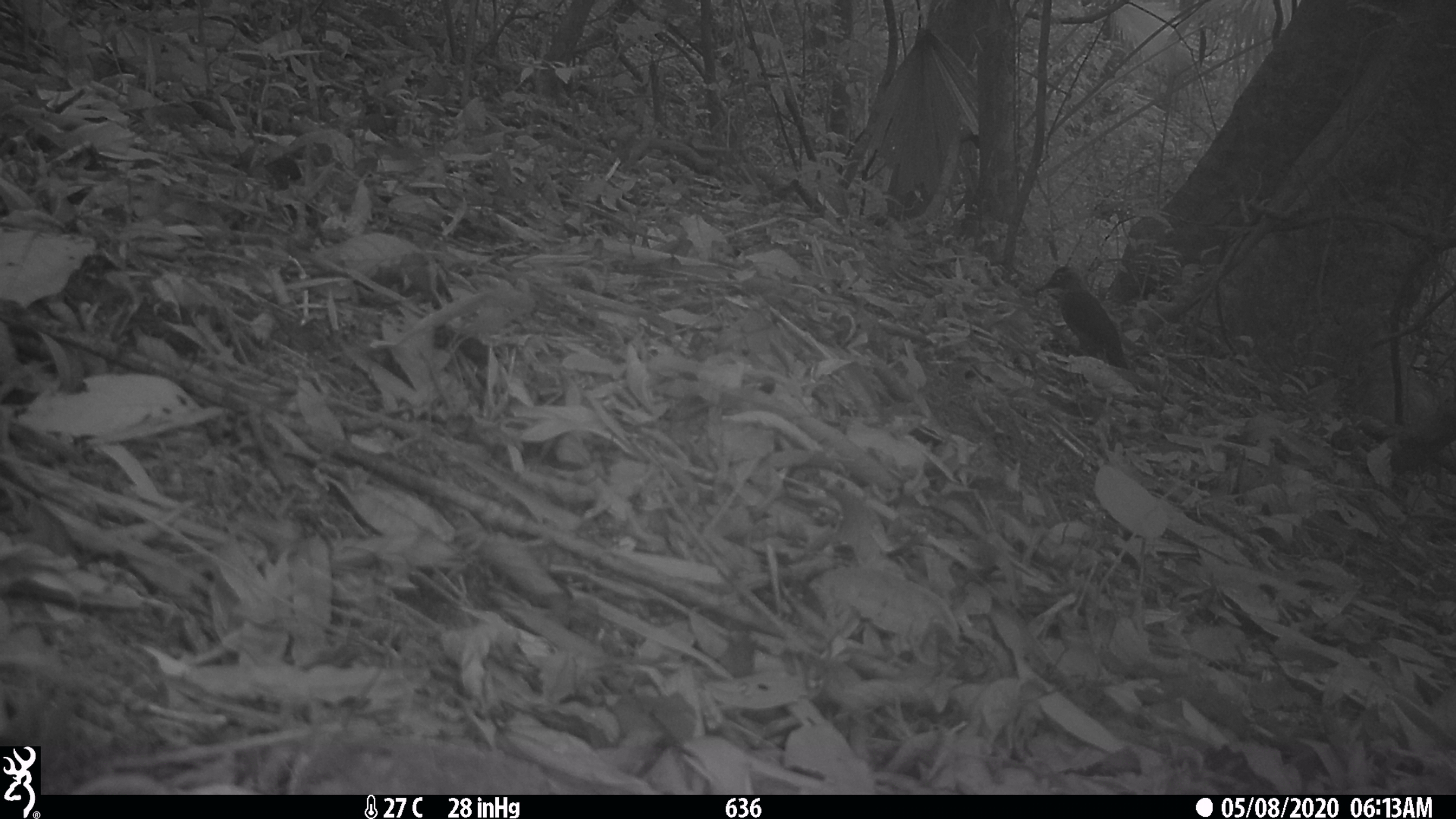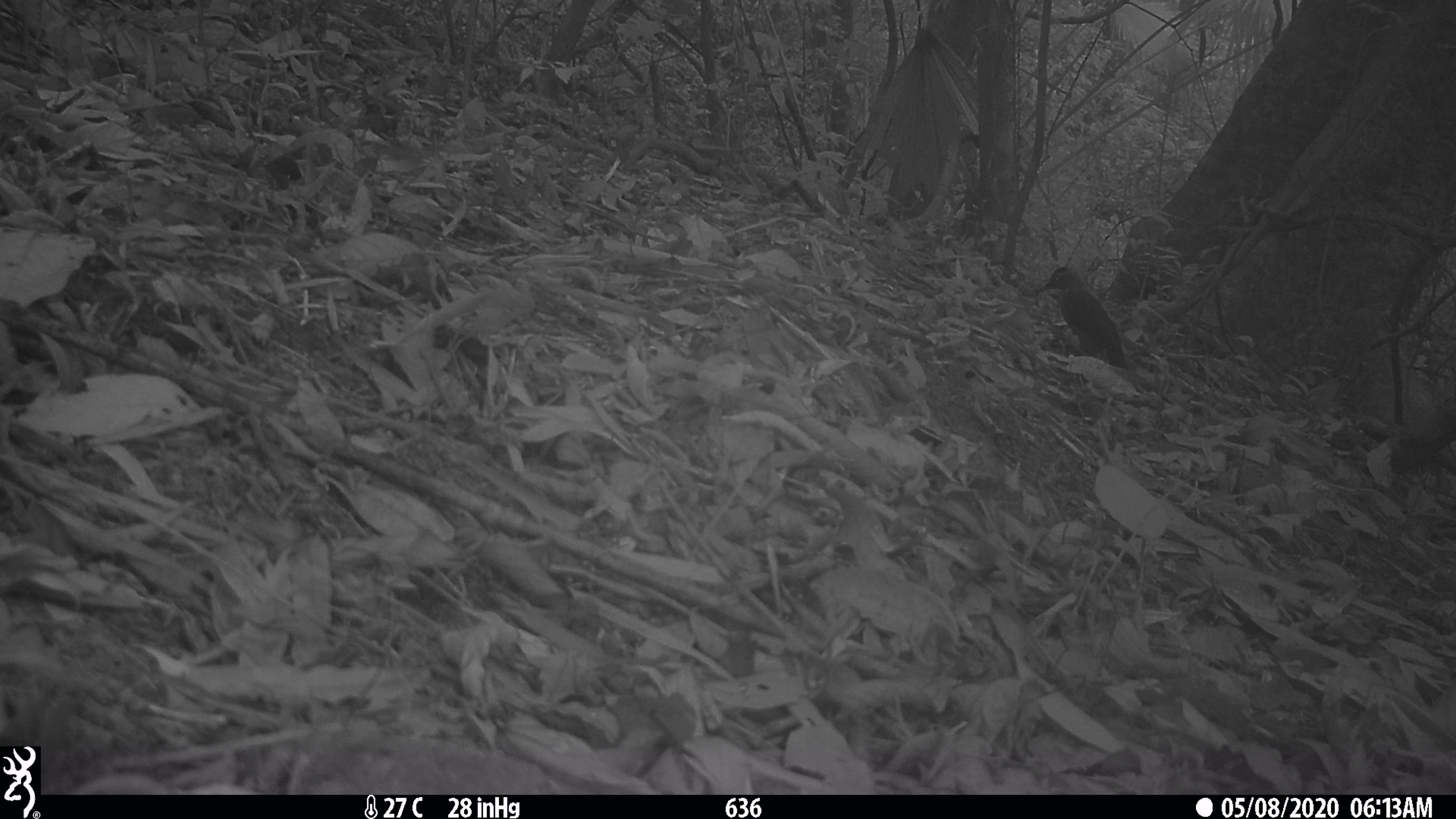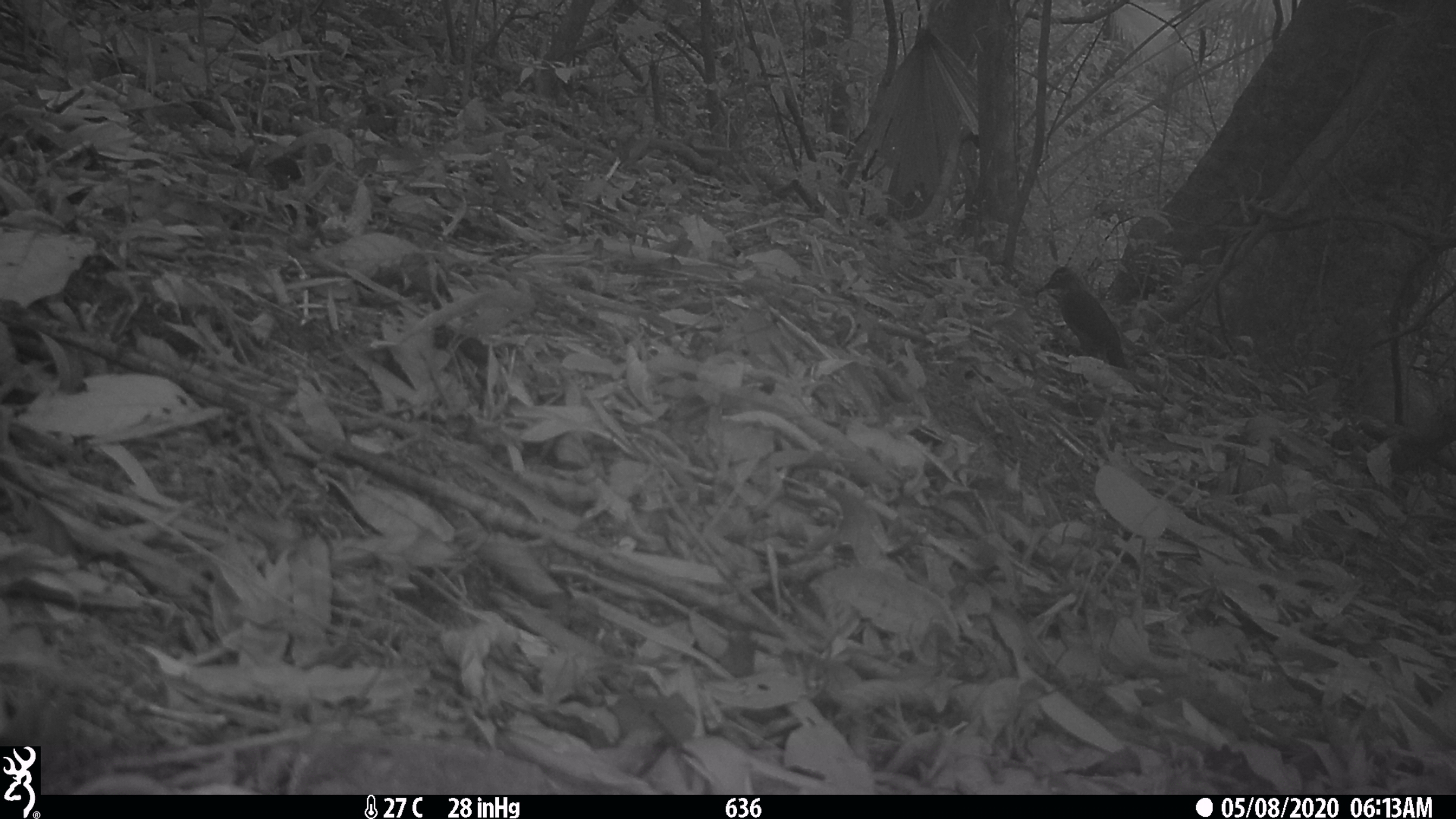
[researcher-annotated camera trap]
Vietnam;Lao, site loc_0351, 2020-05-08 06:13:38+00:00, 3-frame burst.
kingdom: Animalia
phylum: Chordata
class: Aves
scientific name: Aves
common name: bird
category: unidentified bird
Unidentified bird (bird) (Aves). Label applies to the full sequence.